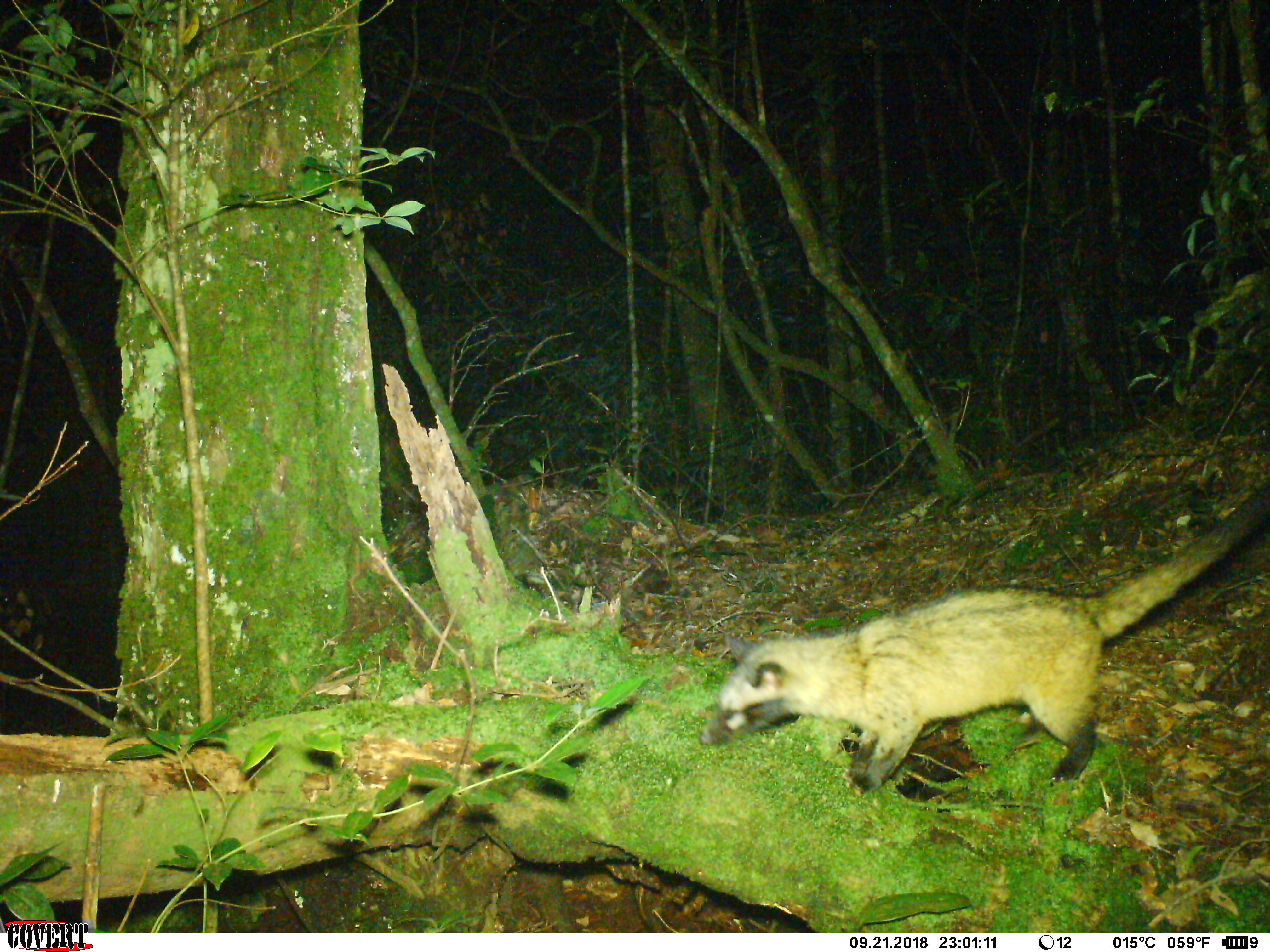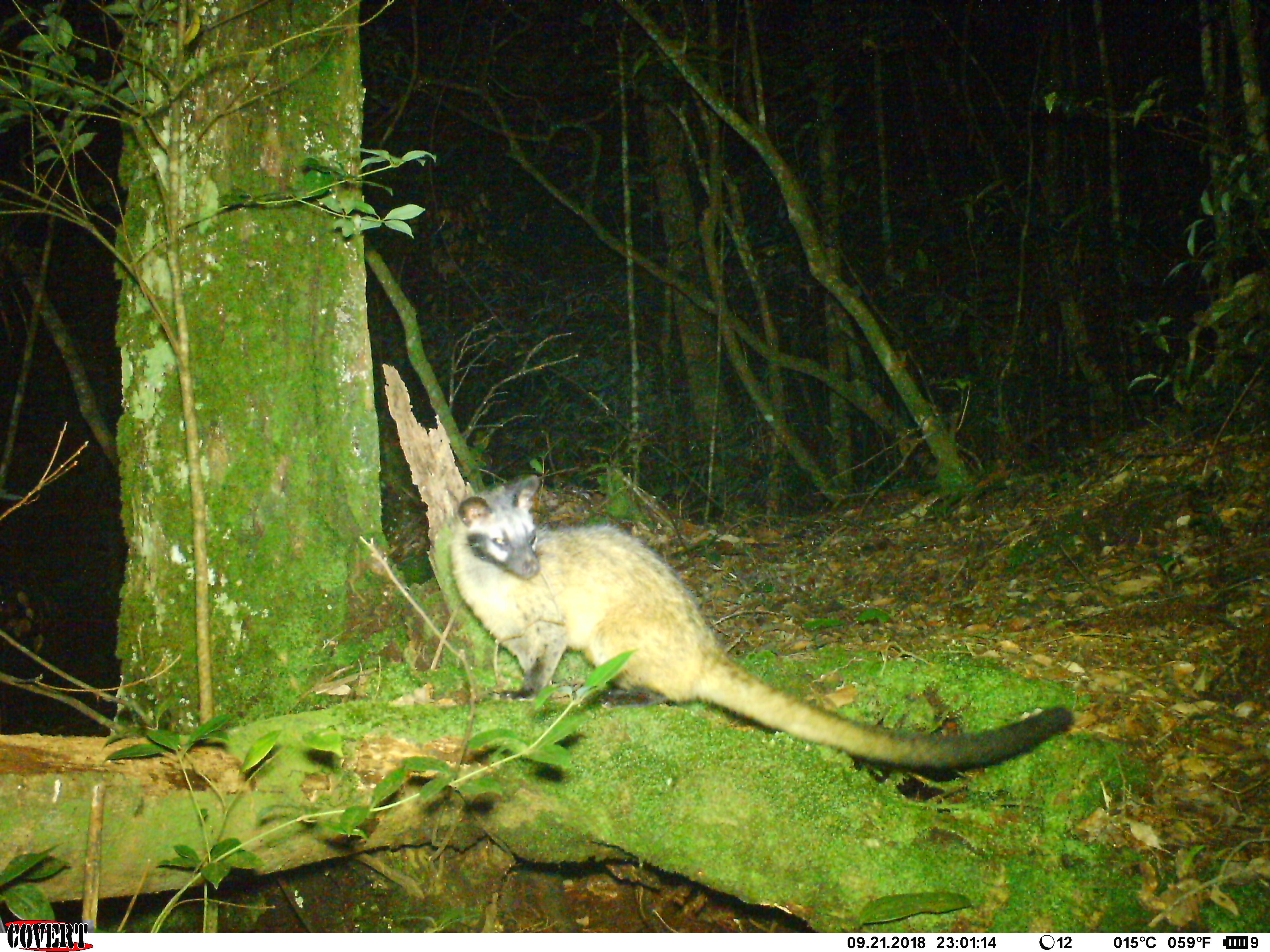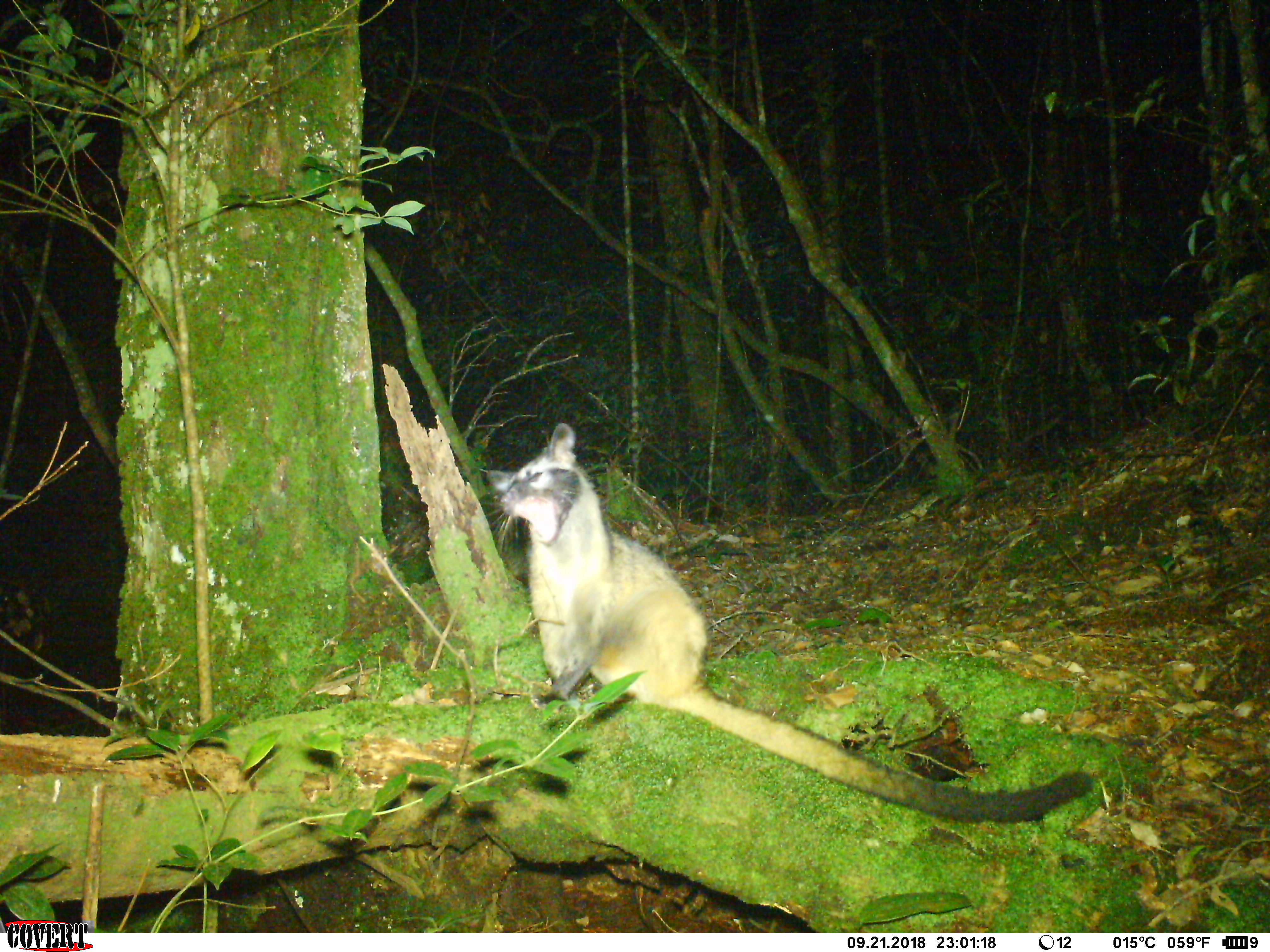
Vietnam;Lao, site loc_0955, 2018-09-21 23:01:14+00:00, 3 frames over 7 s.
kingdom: Animalia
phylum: Chordata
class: Mammalia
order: Carnivora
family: Viverridae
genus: Paradoxurus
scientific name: Paradoxurus hermaphroditus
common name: common palm civet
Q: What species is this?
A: Common palm civet (Paradoxurus hermaphroditus).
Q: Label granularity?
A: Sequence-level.